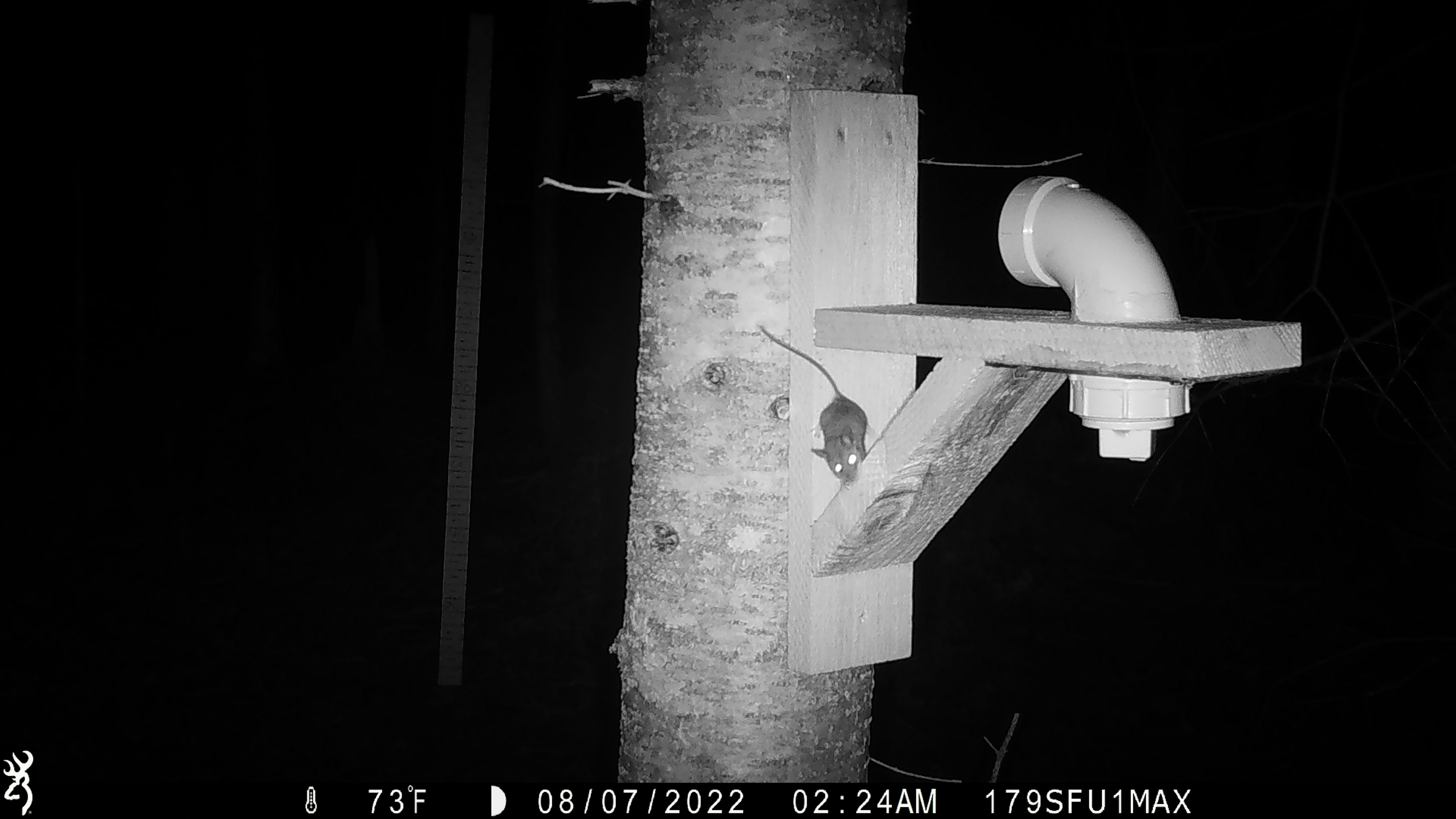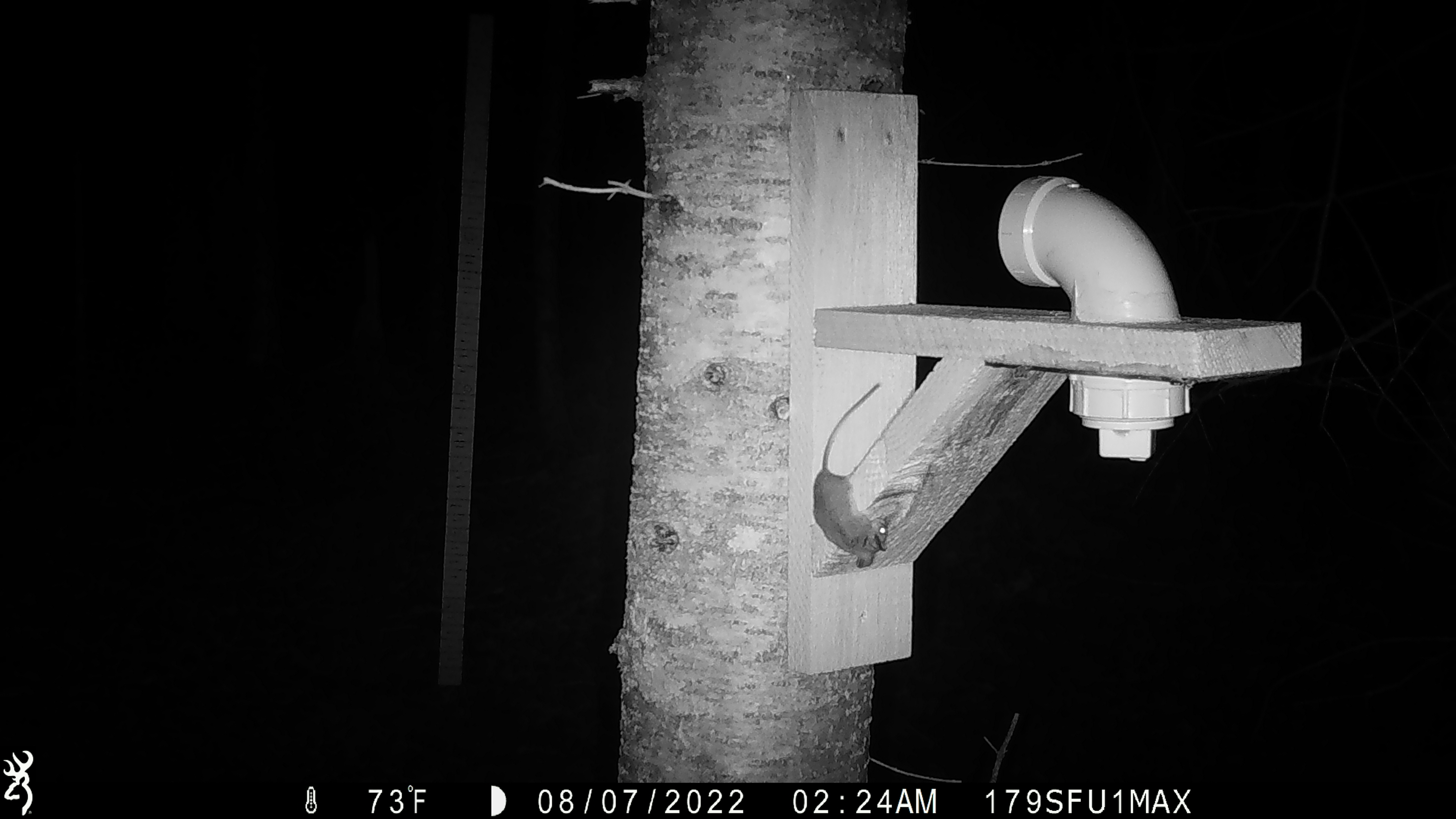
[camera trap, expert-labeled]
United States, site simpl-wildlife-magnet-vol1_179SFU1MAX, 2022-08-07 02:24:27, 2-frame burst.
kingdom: Animalia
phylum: Chordata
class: Mammalia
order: Rodentia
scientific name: Rodentia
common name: mouse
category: mouse sp.